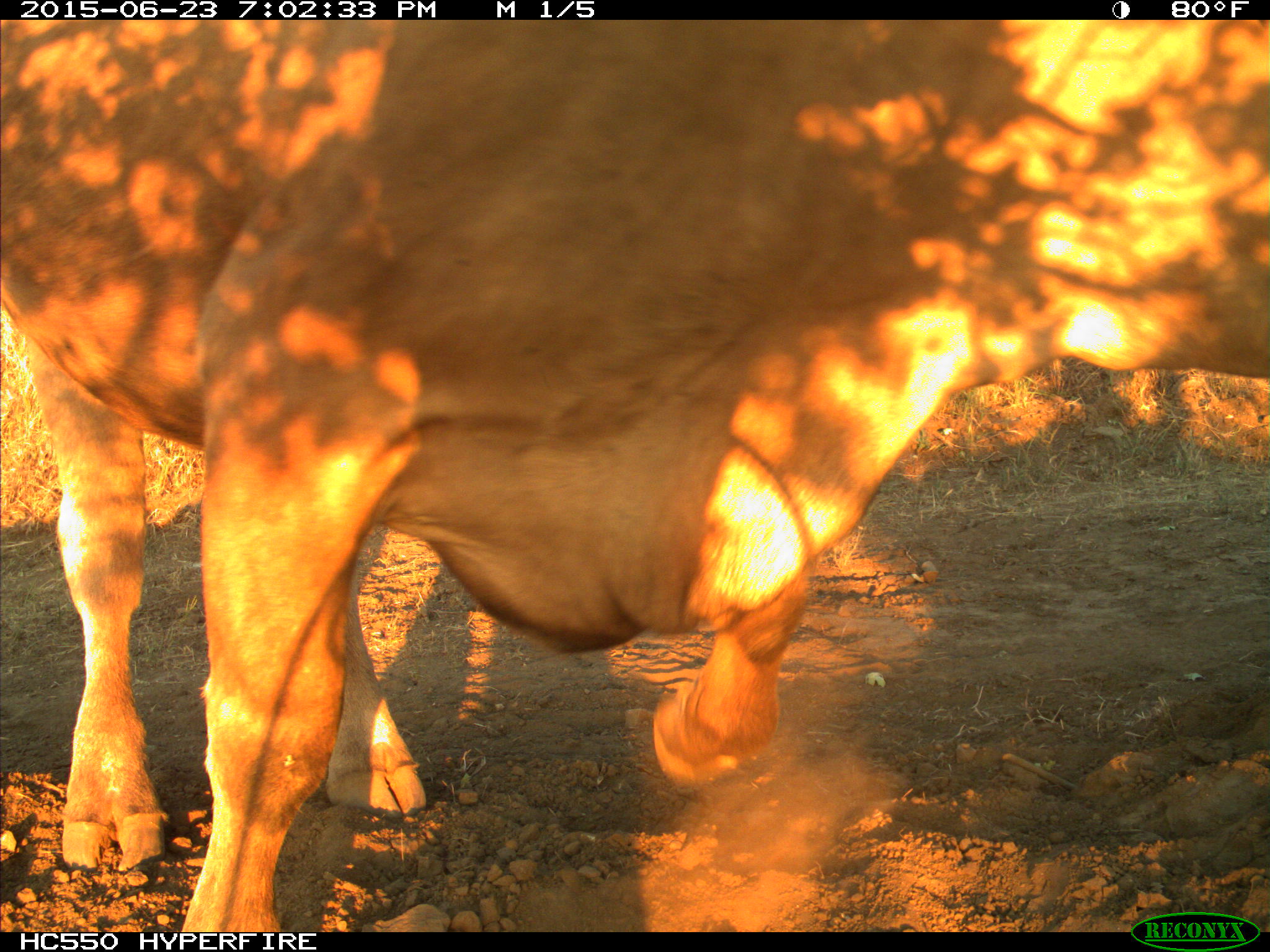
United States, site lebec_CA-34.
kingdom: Animalia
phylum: Chordata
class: Mammalia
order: Artiodactyla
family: Bovidae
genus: Bos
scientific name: Bos taurus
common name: domestic cow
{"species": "Bos taurus (domestic cow)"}